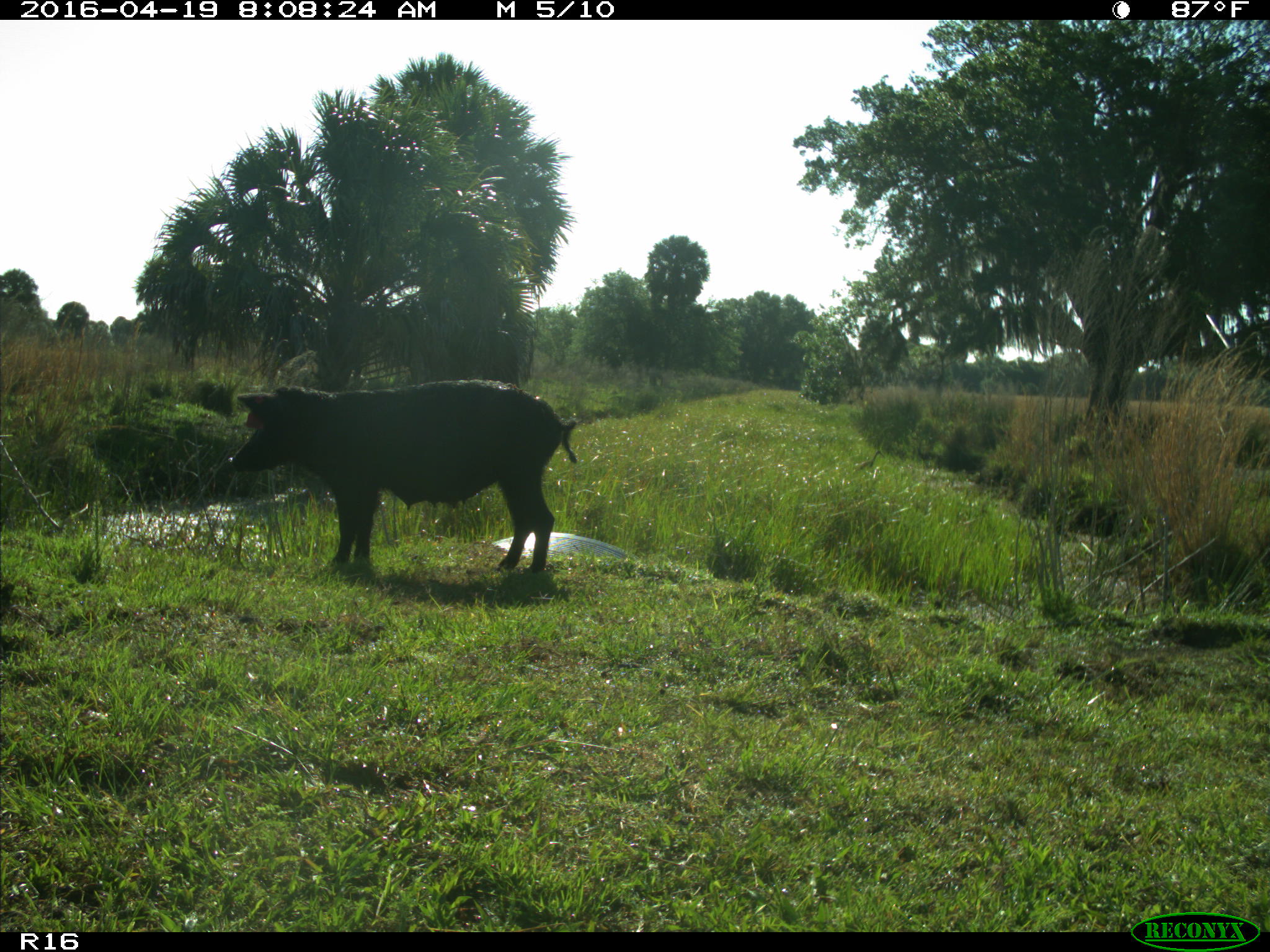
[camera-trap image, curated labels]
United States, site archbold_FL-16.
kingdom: Animalia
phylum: Chordata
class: Mammalia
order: Artiodactyla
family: Suidae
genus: Sus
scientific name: Sus scrofa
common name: wild boar